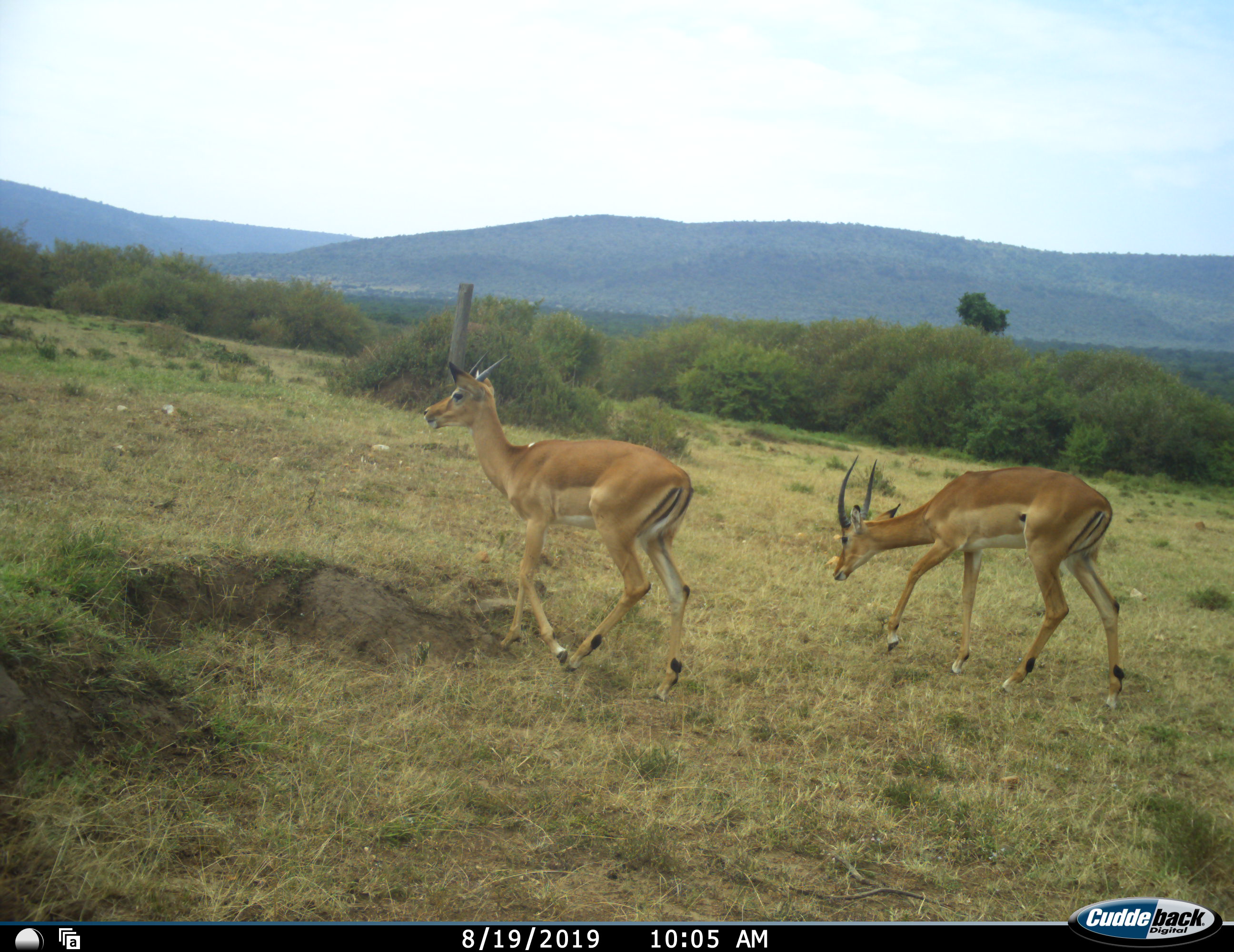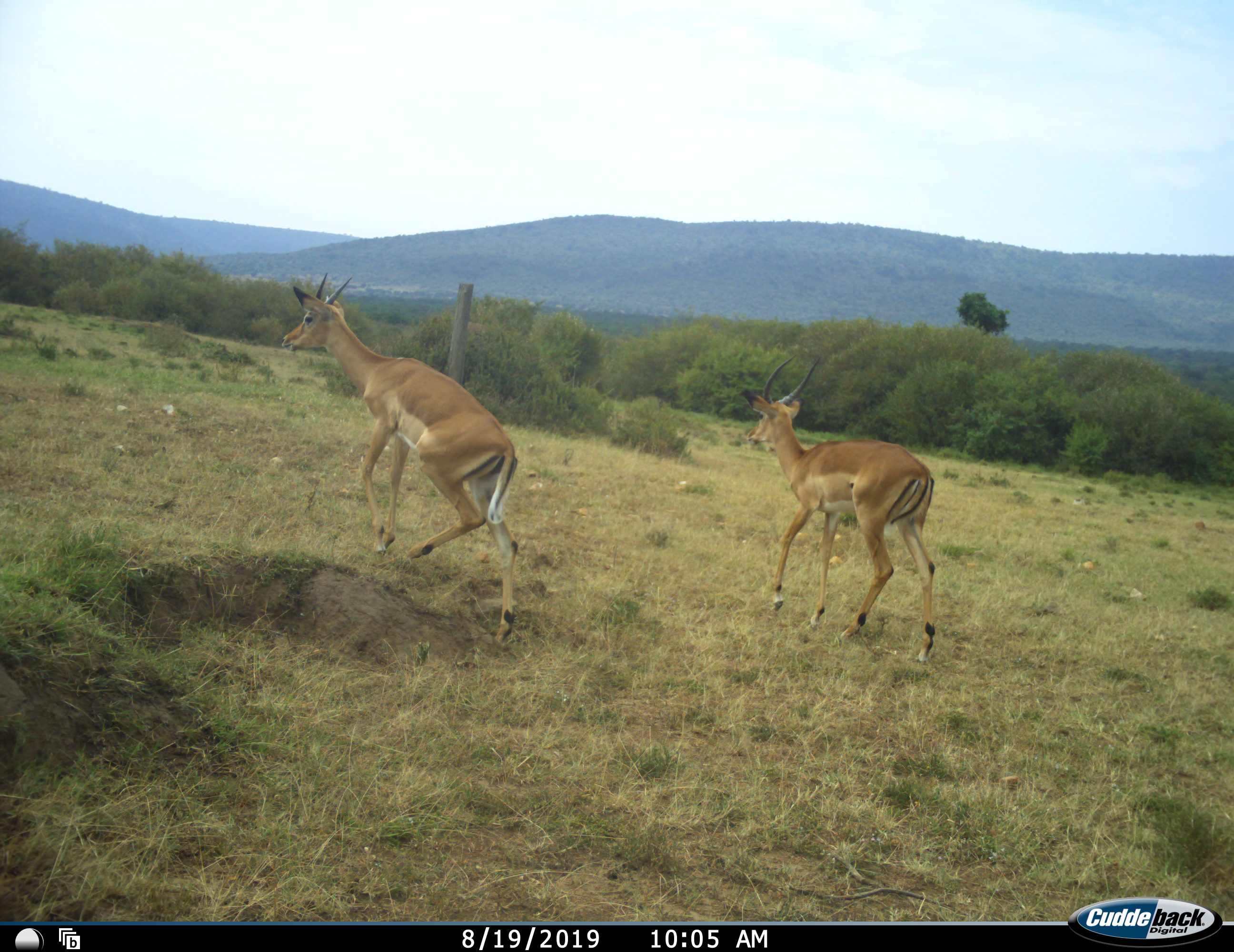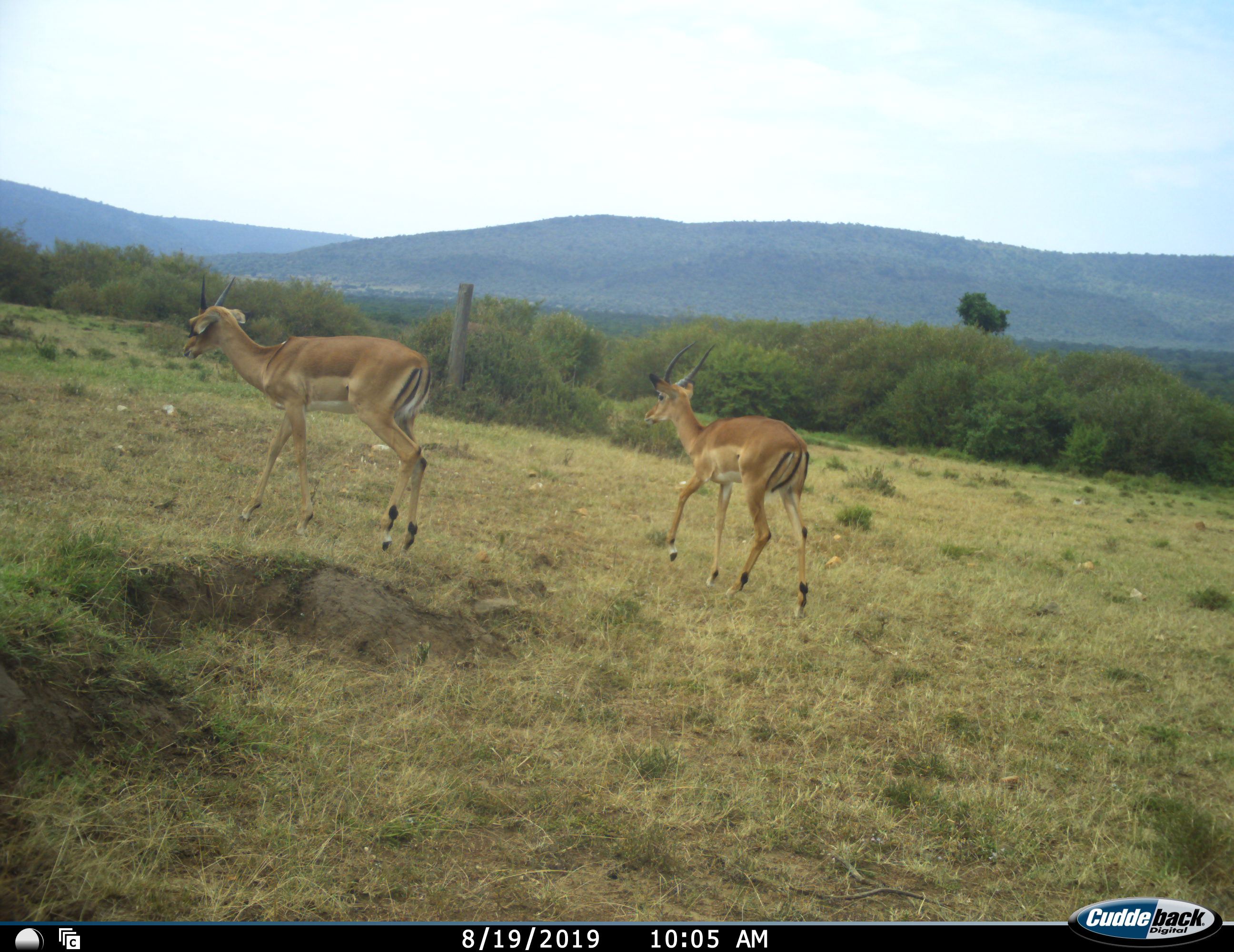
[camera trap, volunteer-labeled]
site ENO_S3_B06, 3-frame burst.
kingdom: Animalia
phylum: Chordata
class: Mammalia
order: Artiodactyla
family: Bovidae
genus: Aepyceros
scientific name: Aepyceros melampus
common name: impala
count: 2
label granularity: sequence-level